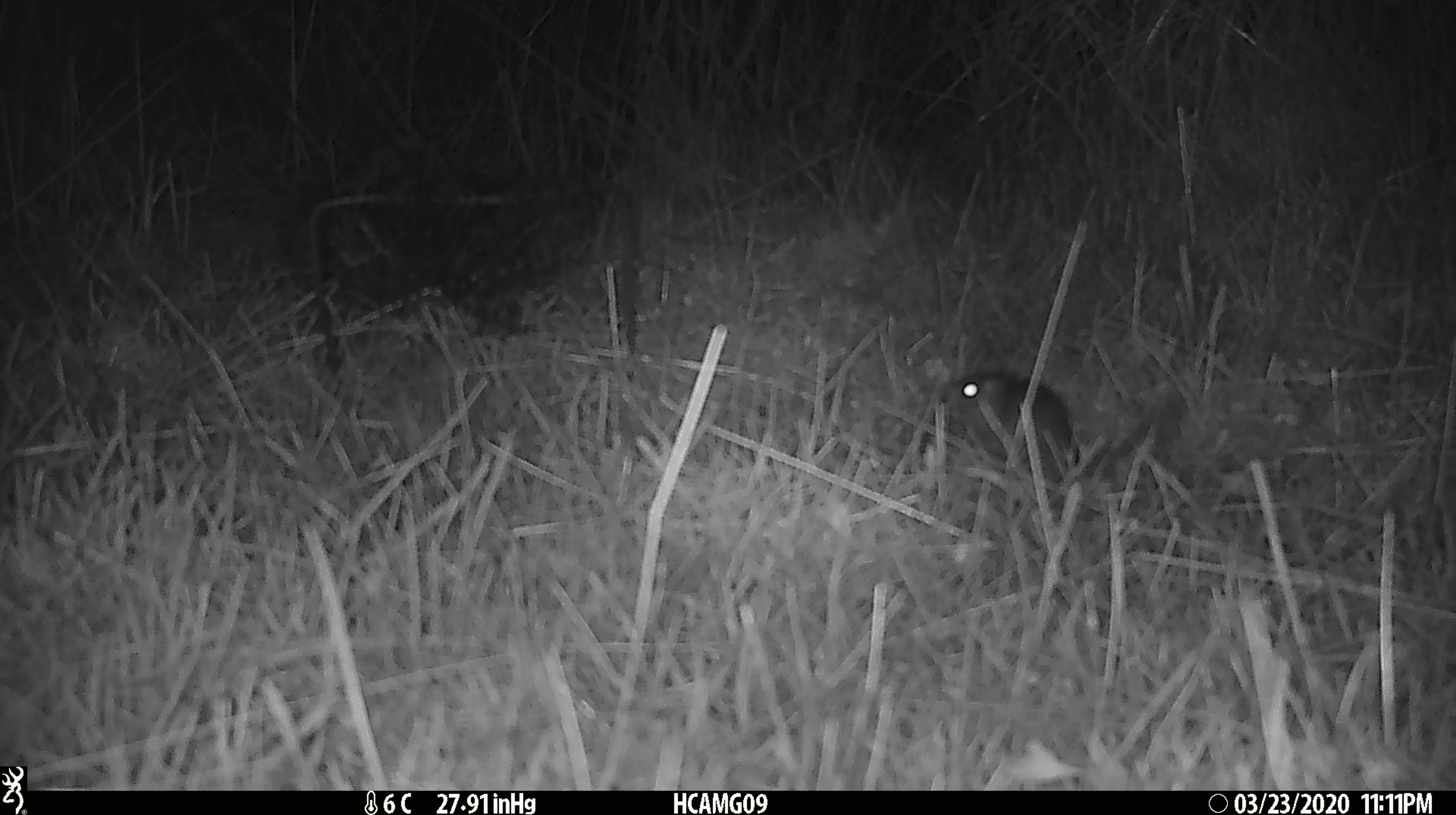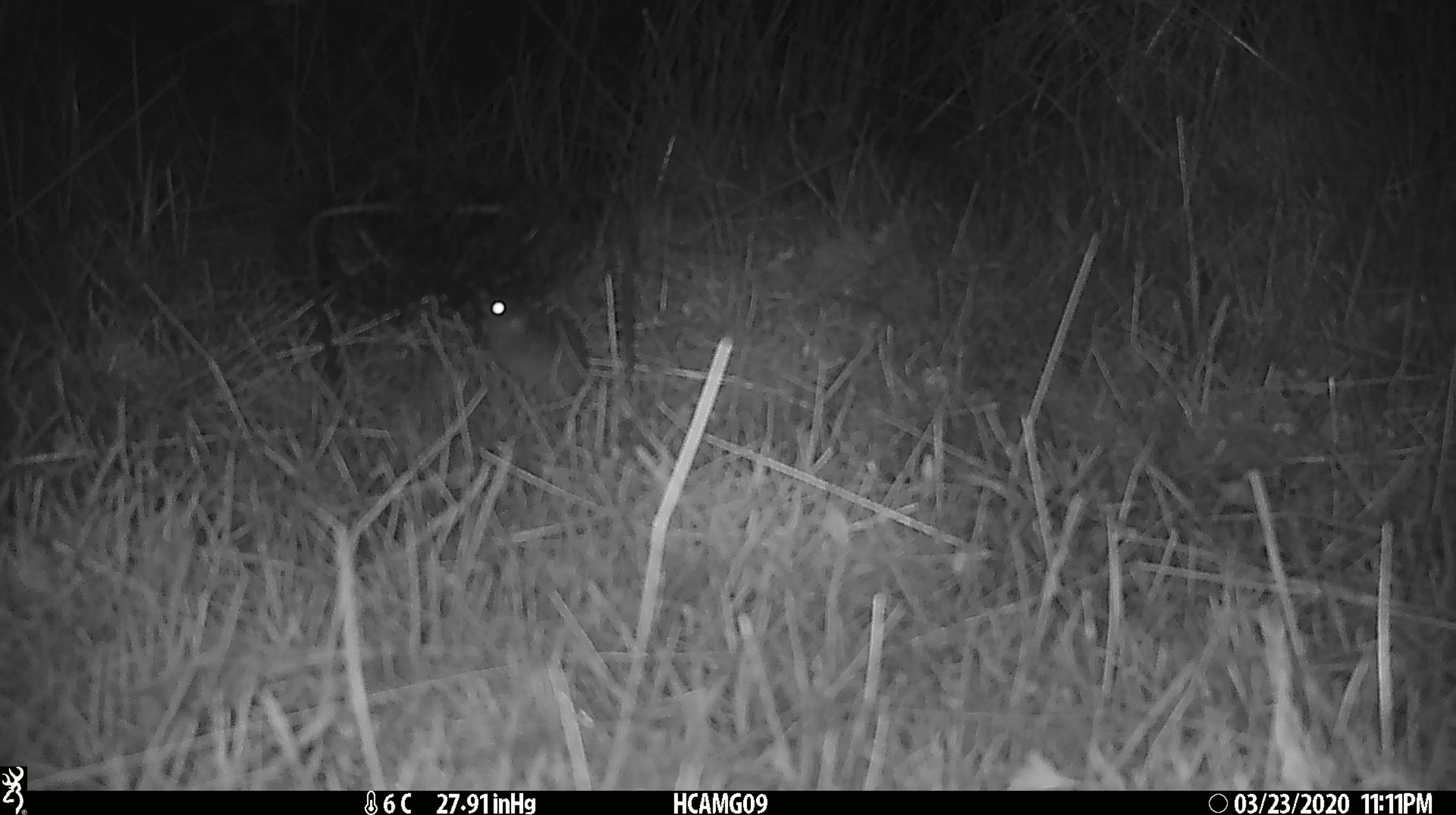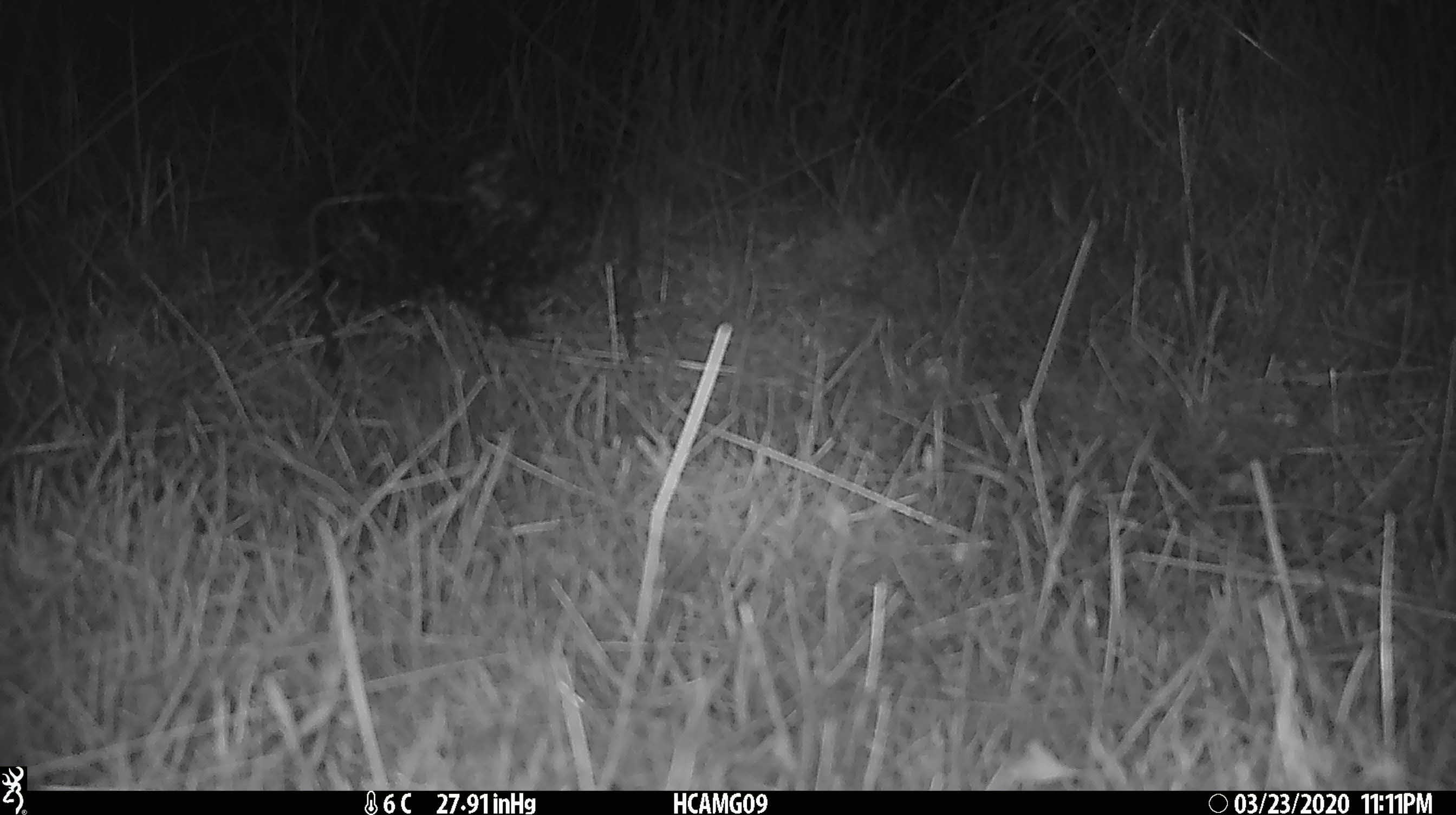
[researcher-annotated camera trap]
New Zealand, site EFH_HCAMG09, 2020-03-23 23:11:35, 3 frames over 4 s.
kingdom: Animalia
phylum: Chordata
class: Mammalia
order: Rodentia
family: Muridae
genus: Mus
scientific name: Mus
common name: mouse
Mouse (Mus).